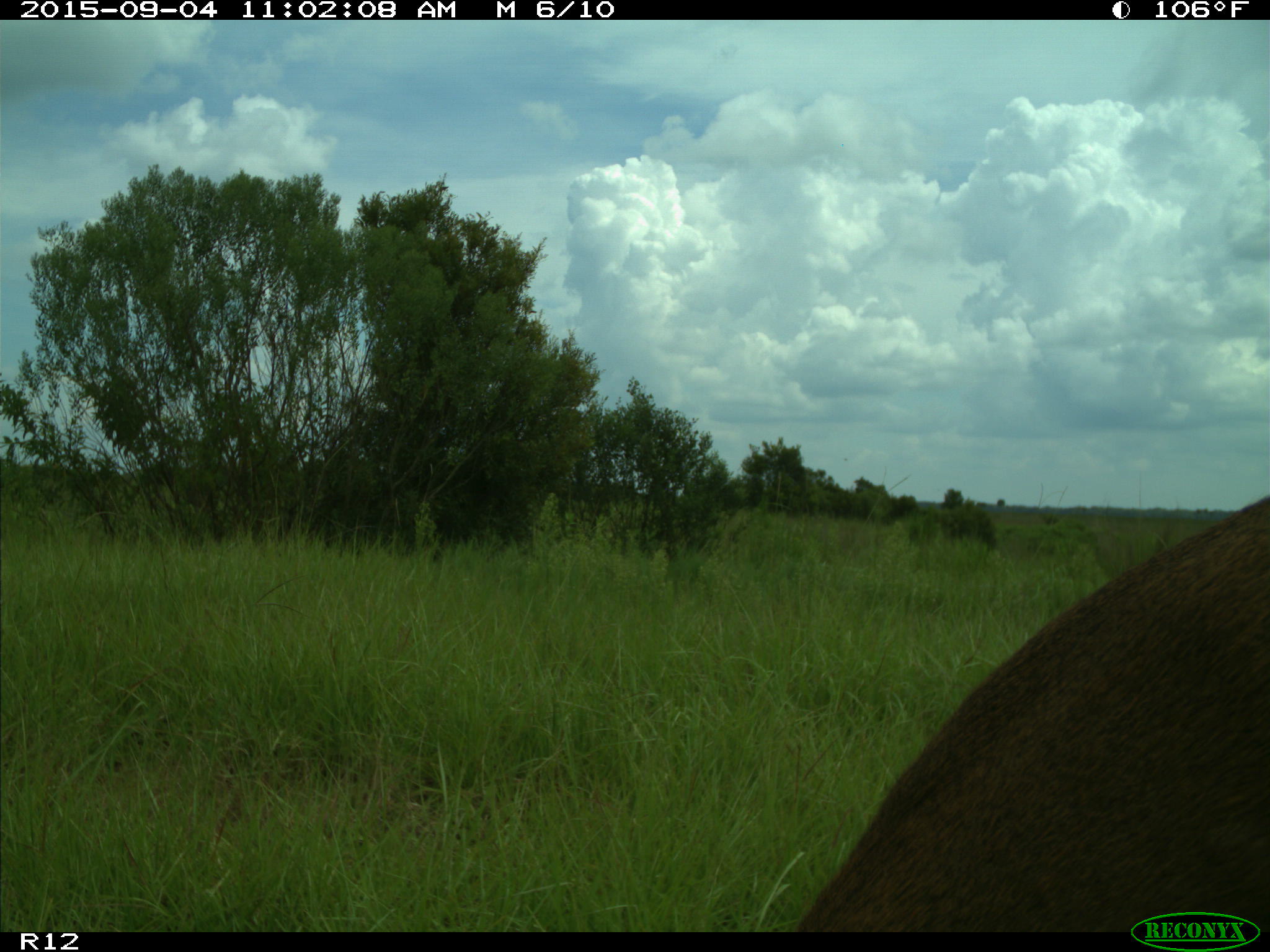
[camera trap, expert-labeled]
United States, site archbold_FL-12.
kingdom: Animalia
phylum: Chordata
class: Mammalia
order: Artiodactyla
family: Cervidae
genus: Odocoileus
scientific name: Odocoileus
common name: deer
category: unidentified deer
Unidentified deer (deer) (Odocoileus).